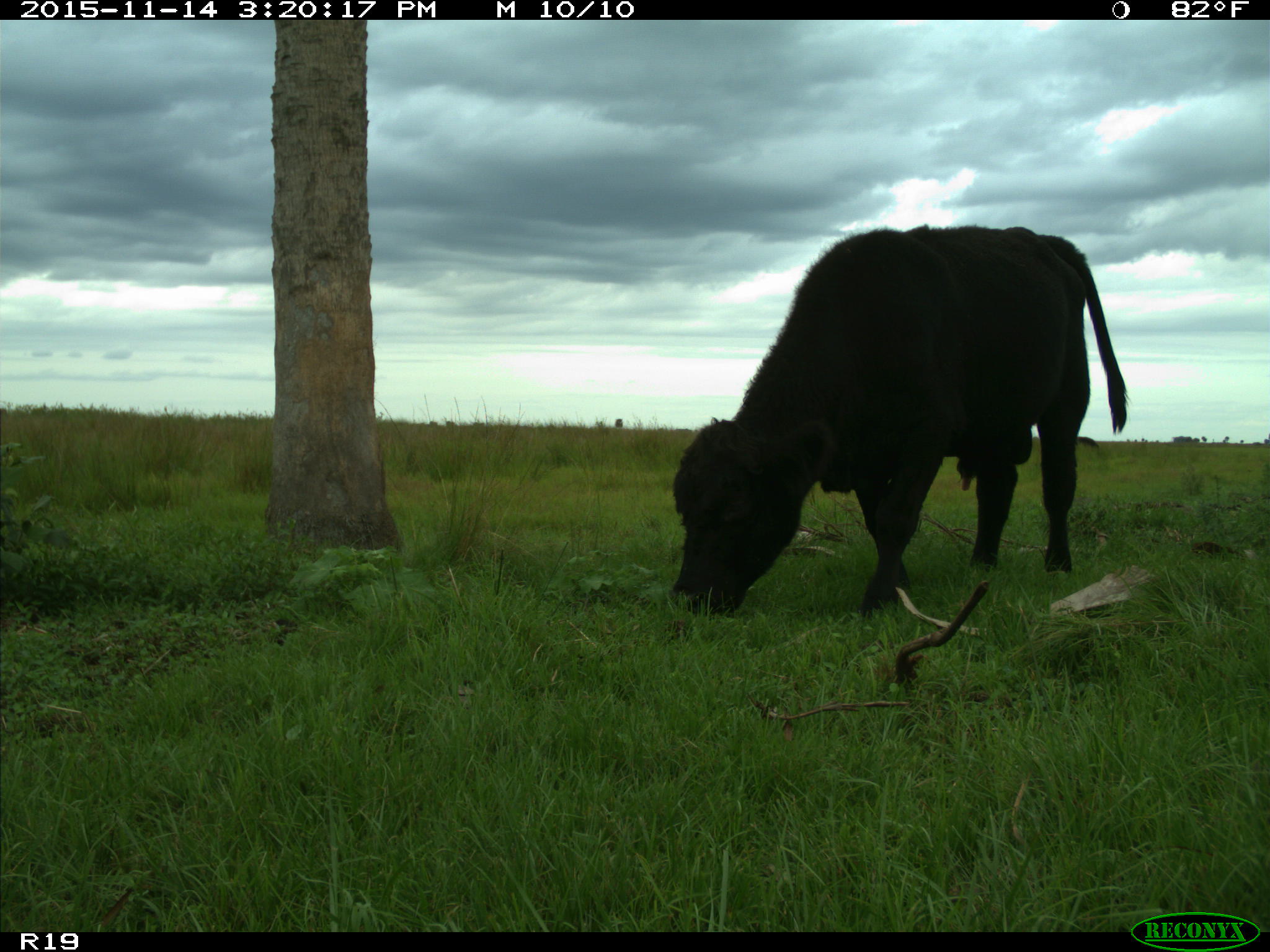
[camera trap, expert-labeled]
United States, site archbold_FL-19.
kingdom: Animalia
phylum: Chordata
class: Mammalia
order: Artiodactyla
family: Bovidae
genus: Bos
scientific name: Bos taurus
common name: domestic cow